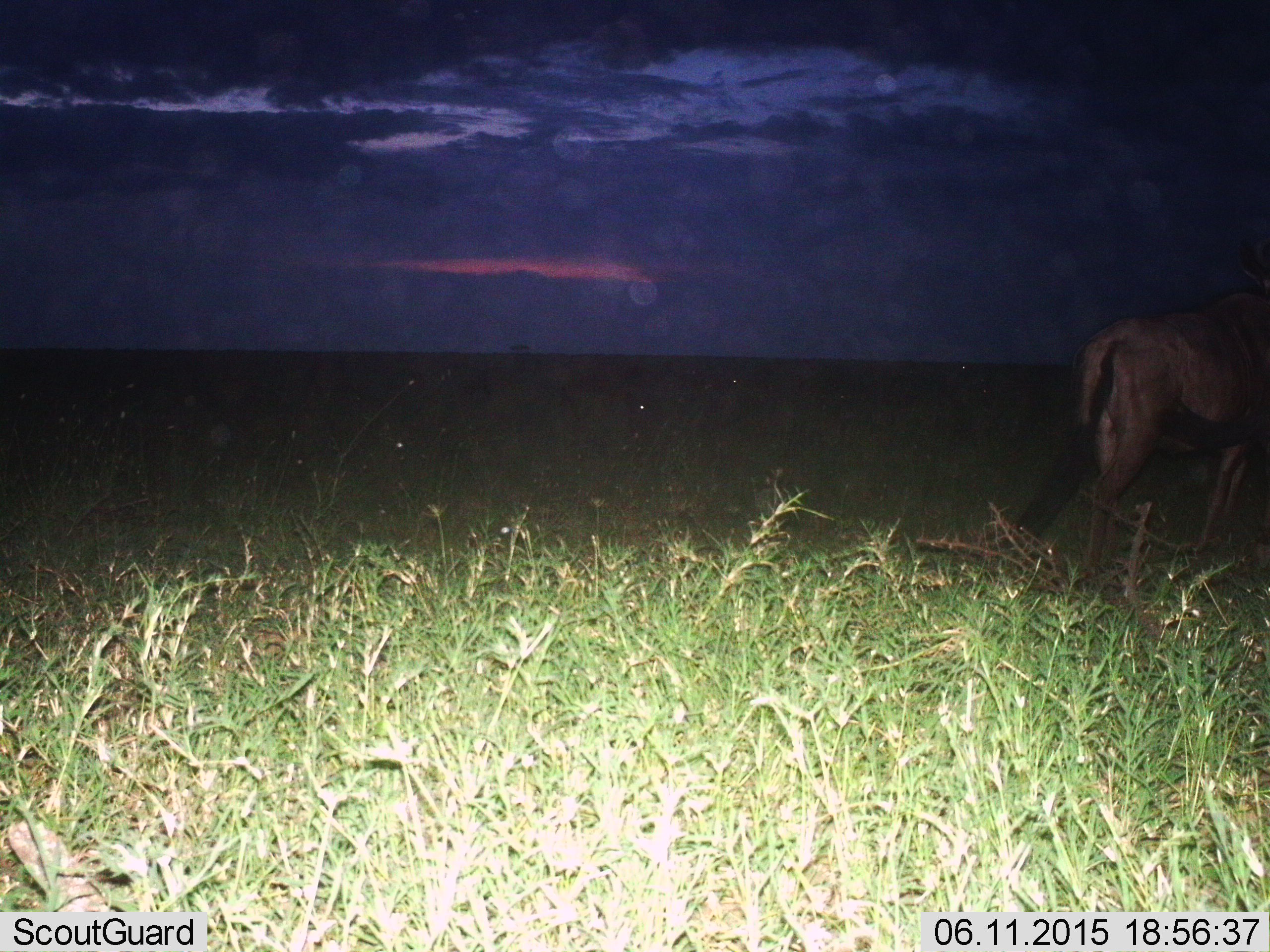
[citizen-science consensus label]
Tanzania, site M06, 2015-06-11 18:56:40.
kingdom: Animalia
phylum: Chordata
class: Mammalia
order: Artiodactyla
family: Bovidae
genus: Connochaetes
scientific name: Connochaetes taurinus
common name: blue wildebeest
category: wildebeest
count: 1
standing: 70%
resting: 10%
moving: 50%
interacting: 0%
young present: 0%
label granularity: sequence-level